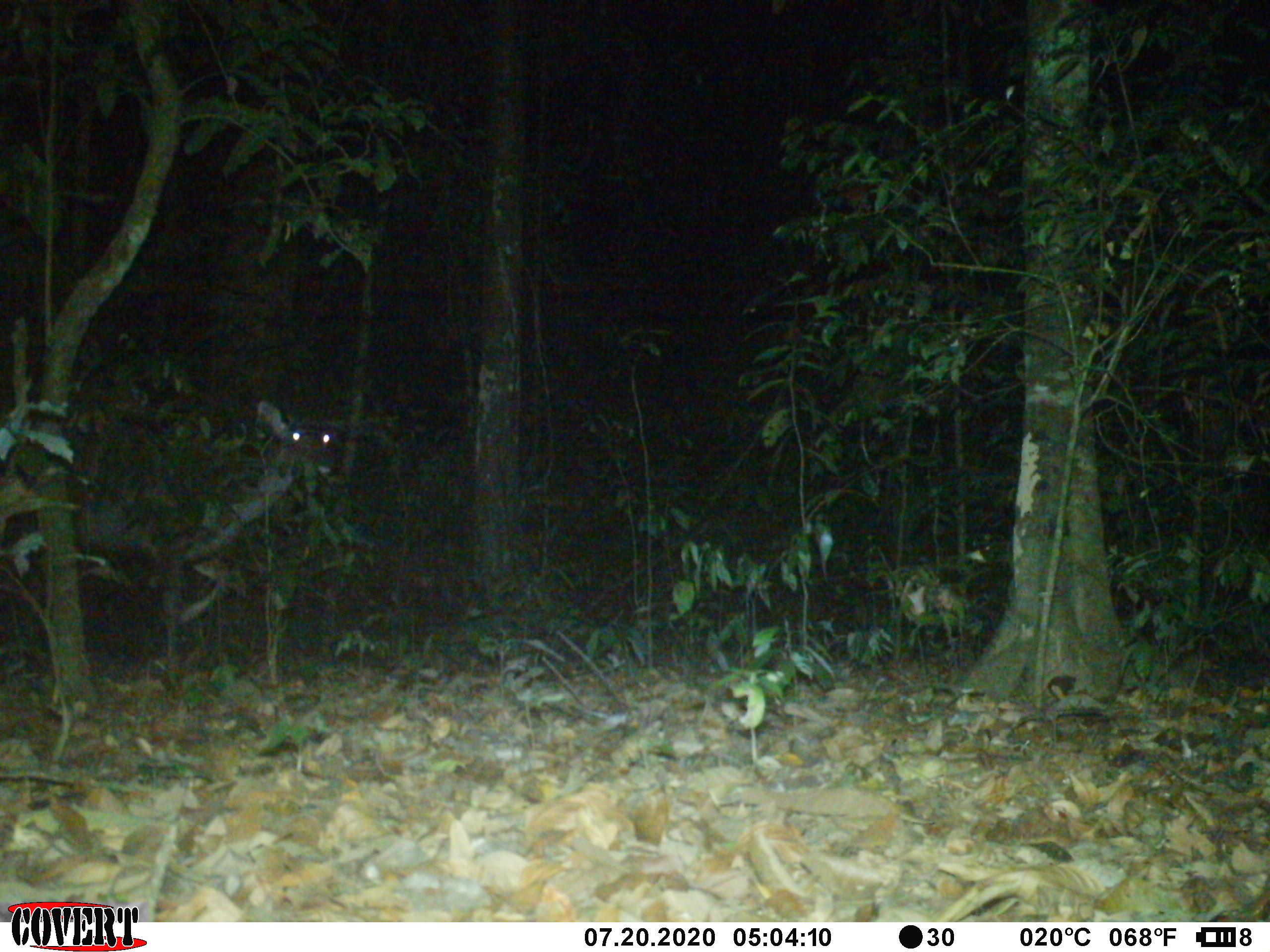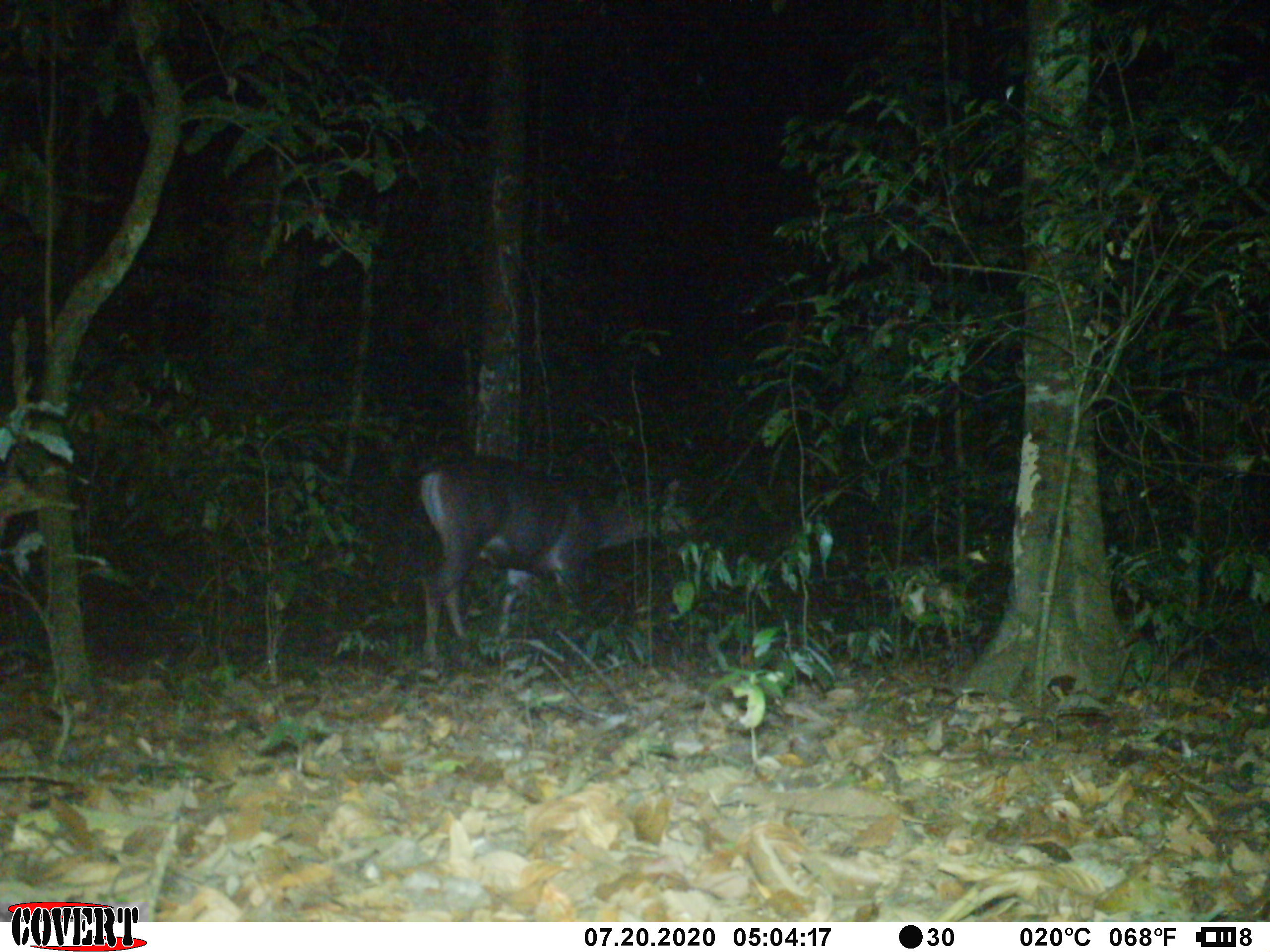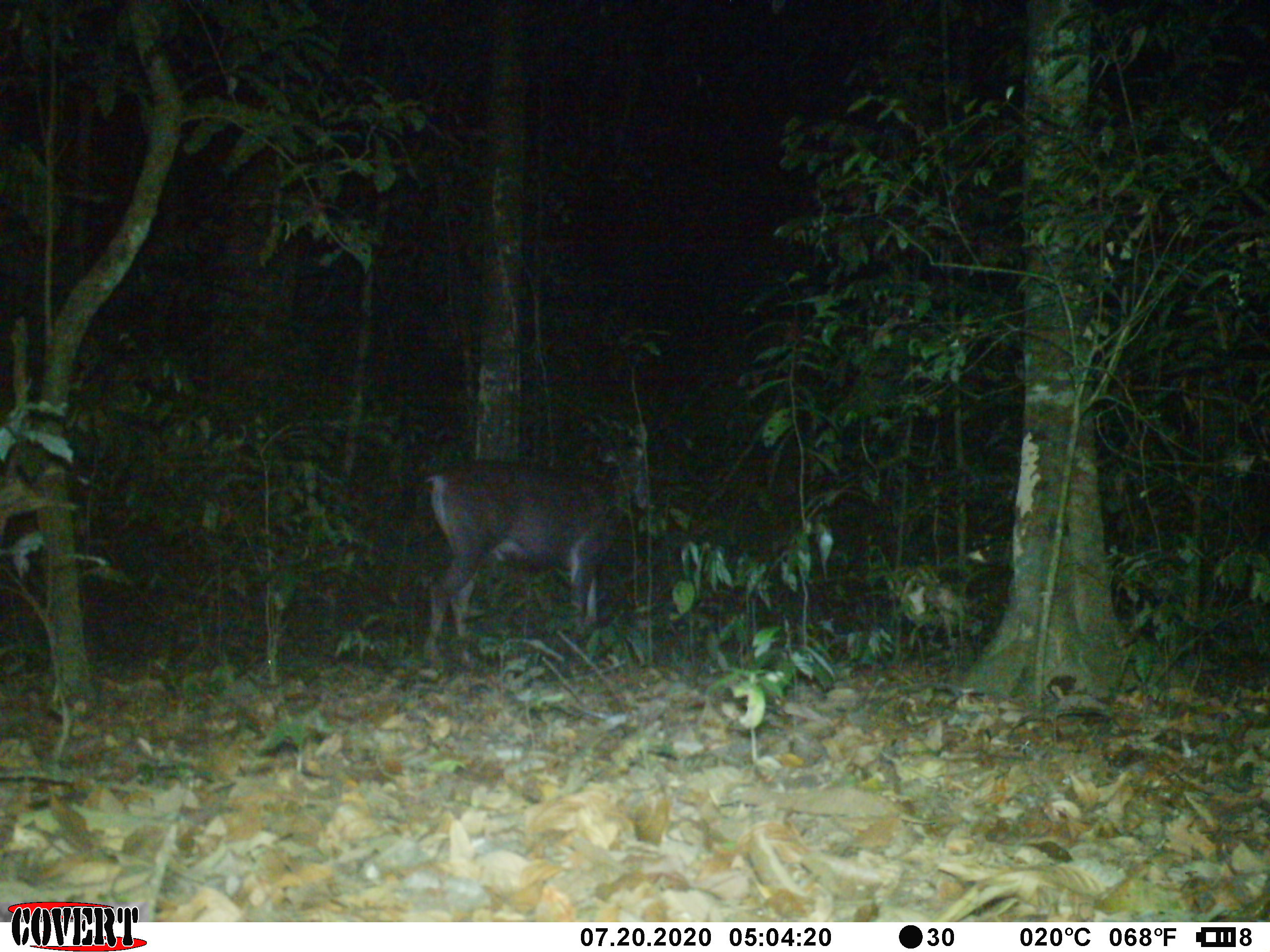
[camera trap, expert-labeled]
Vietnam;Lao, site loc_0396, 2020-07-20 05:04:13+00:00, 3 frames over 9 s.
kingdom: Animalia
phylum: Chordata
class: Mammalia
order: Artiodactyla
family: Cervidae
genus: Rusa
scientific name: Rusa unicolor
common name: sambar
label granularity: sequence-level